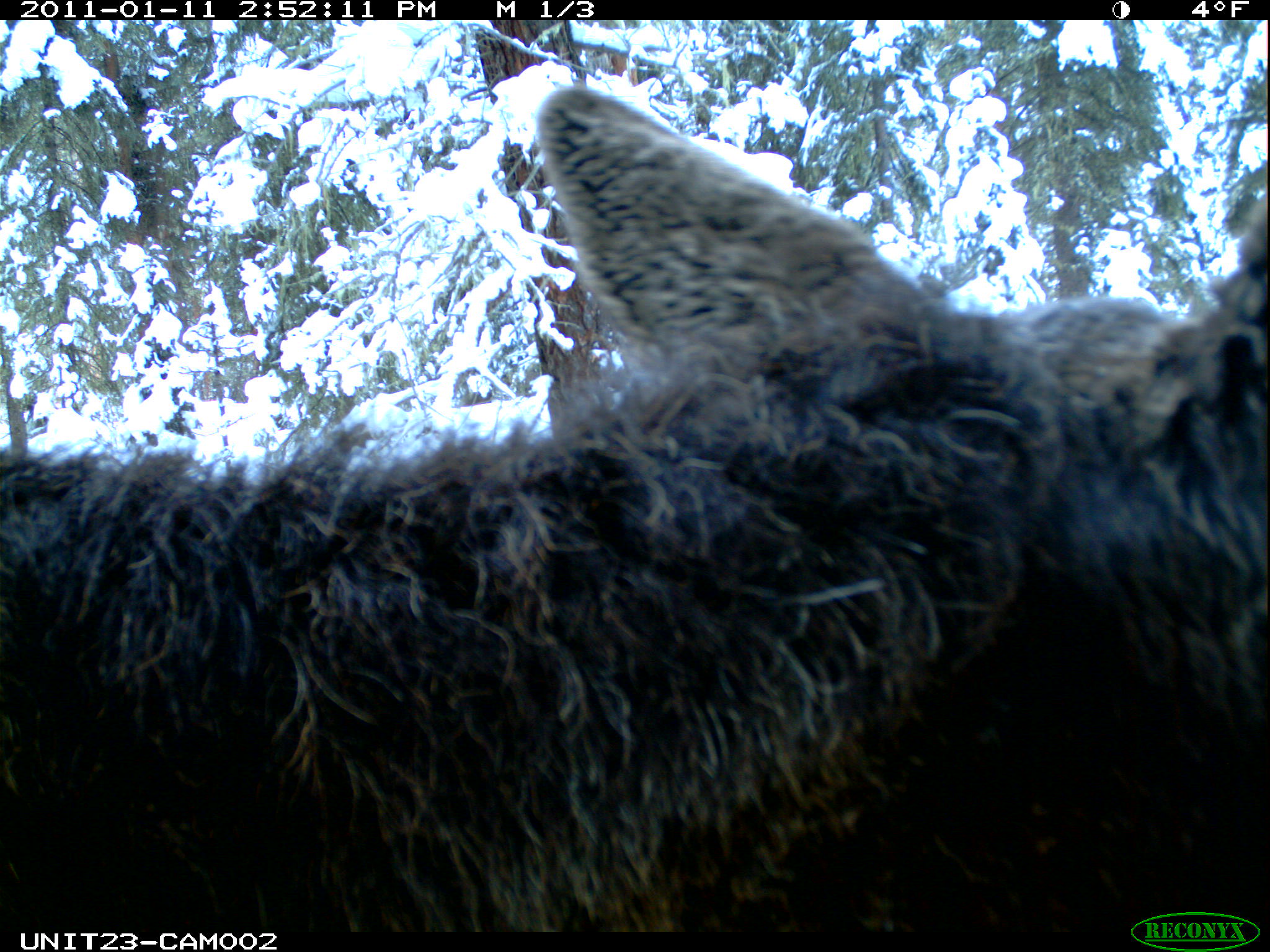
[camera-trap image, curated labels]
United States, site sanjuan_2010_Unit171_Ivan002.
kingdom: Animalia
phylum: Chordata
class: Mammalia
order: Artiodactyla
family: Cervidae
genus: Alces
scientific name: Alces alces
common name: moose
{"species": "Alces alces (moose)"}